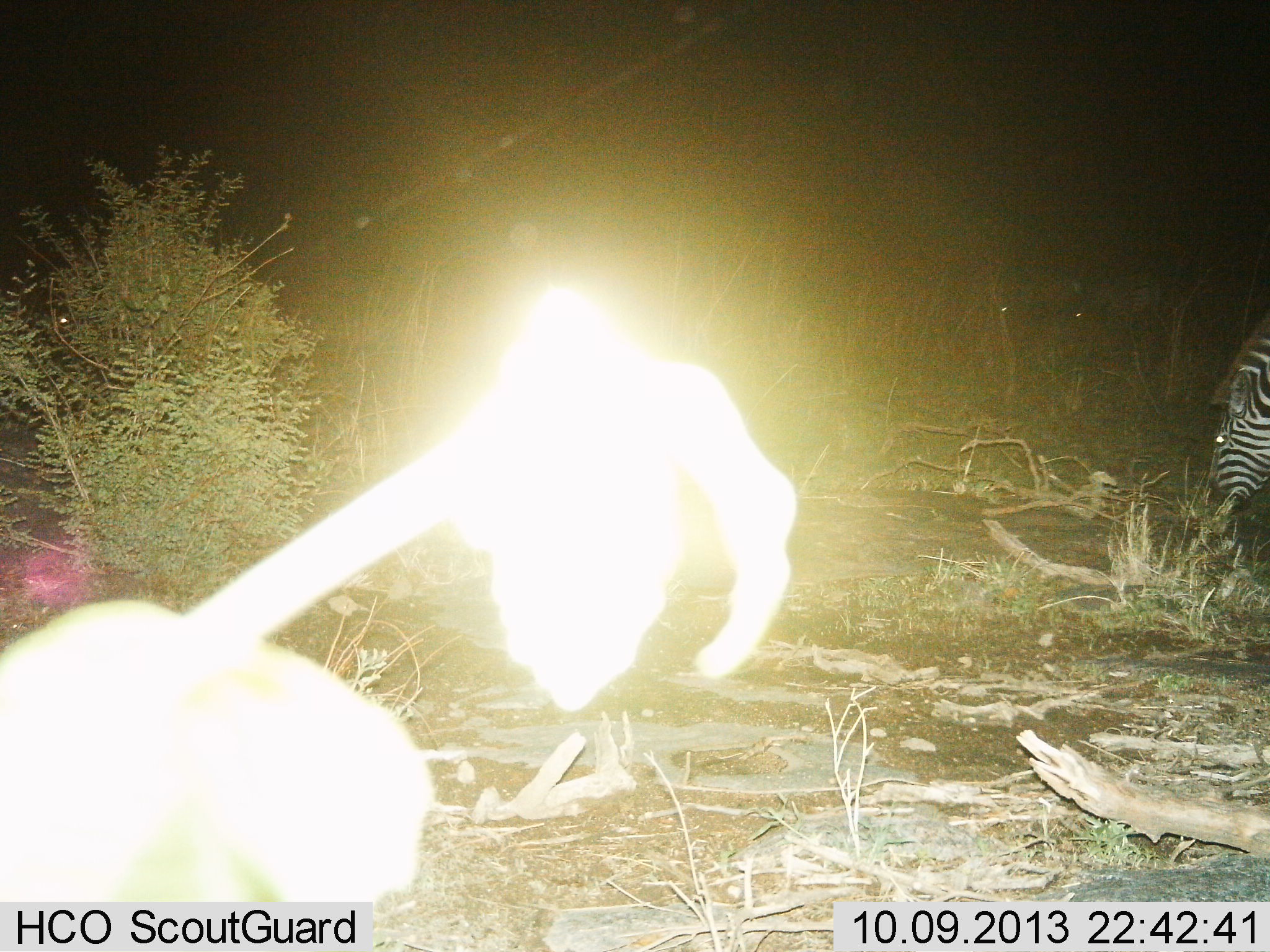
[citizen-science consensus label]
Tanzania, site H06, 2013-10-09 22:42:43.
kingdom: Animalia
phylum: Chordata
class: Mammalia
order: Perissodactyla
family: Equidae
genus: Equus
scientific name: Equus quagga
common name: plains zebra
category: zebra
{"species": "zebra (plains zebra) (Equus quagga)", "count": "1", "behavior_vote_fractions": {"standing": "21%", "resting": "0%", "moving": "7%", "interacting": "0%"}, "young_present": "0%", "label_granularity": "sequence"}